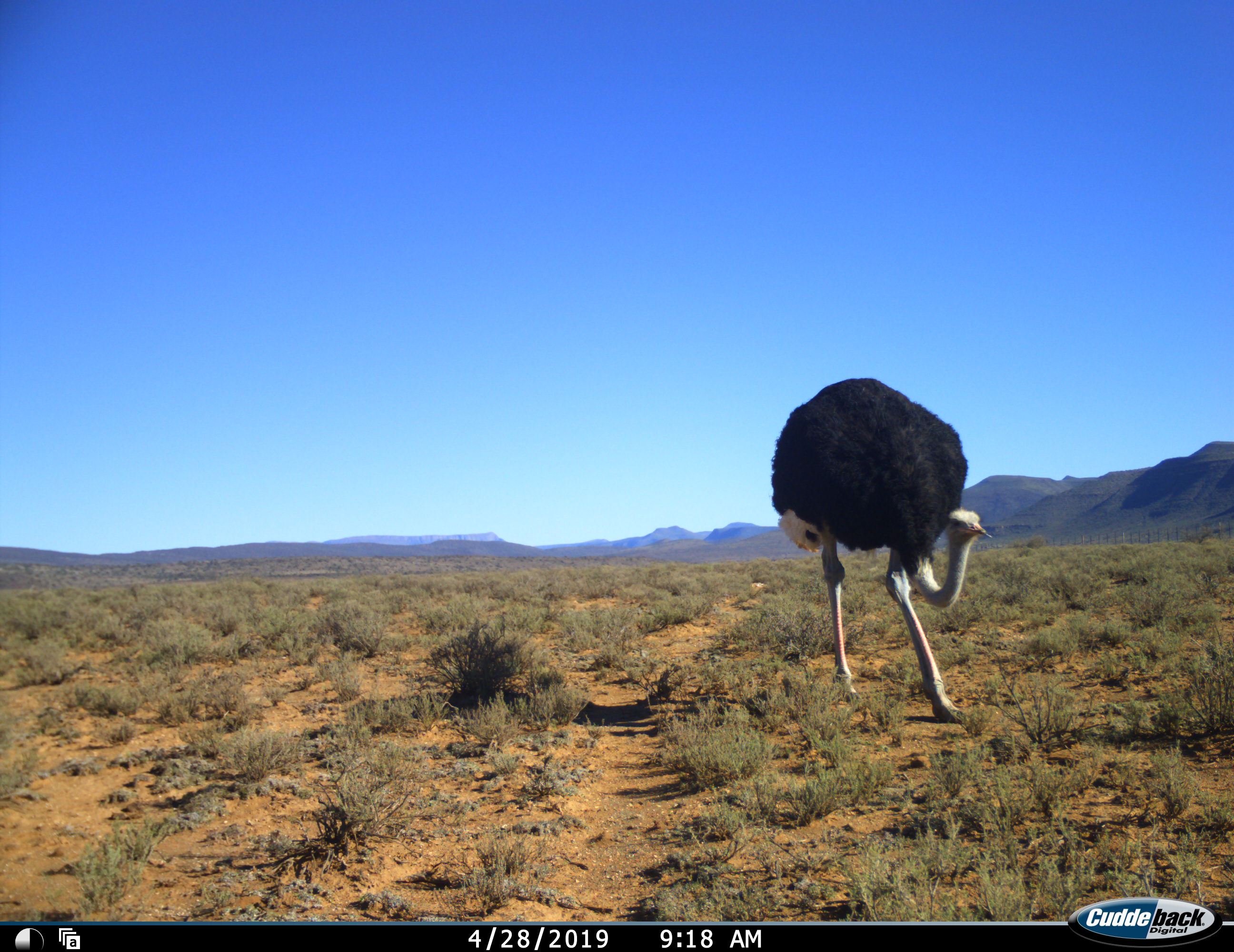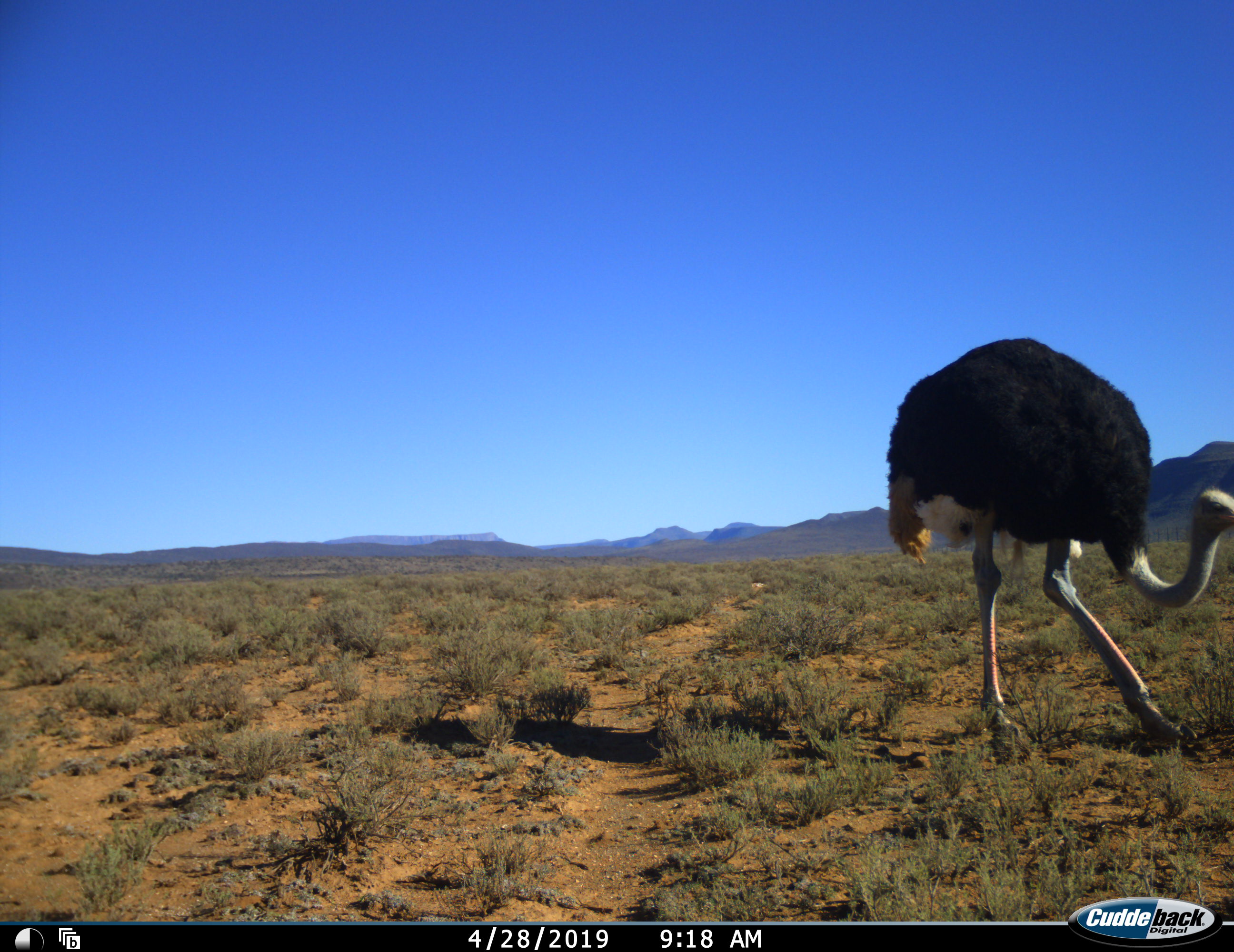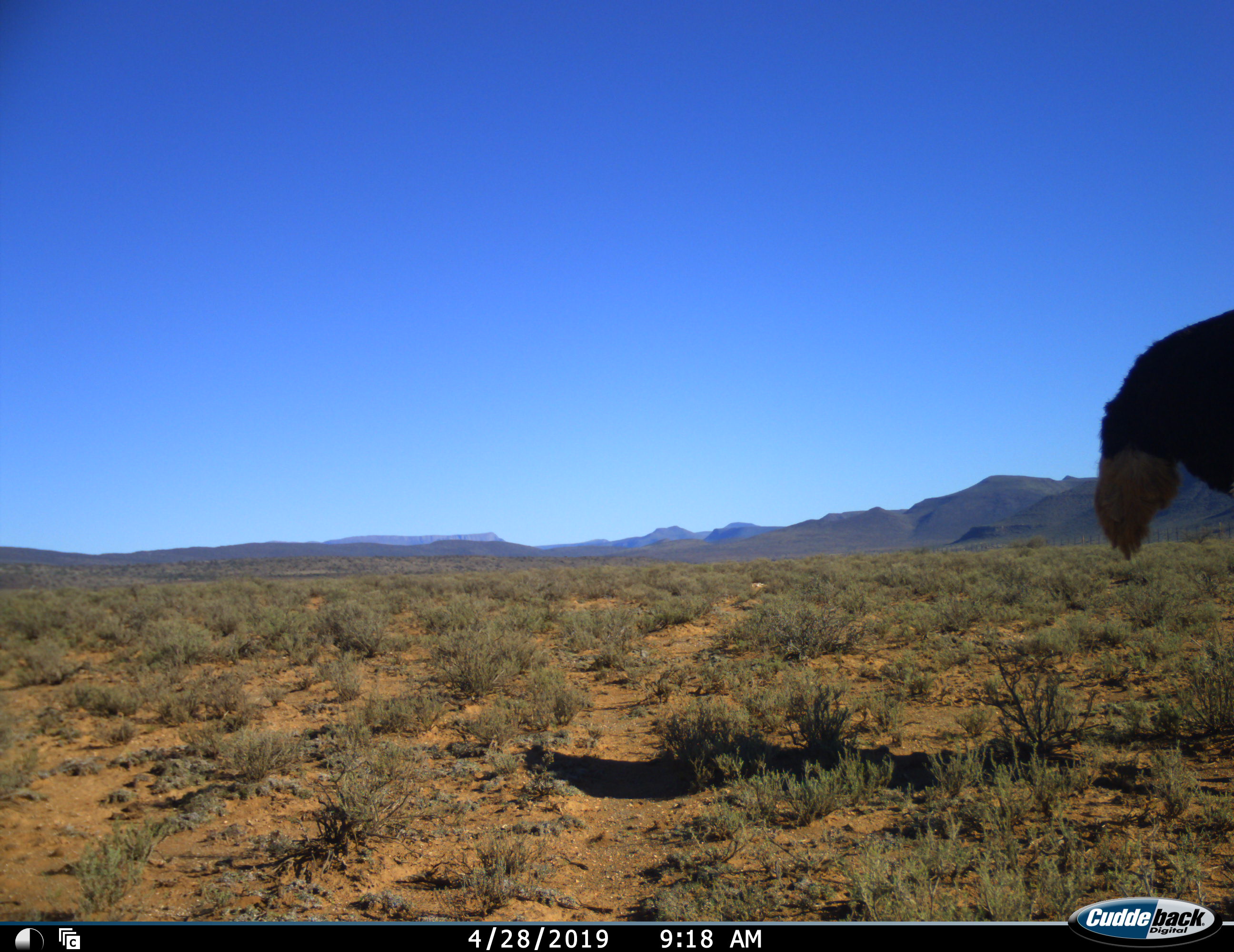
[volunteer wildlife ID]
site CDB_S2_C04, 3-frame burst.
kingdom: Animalia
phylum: Chordata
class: Aves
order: Struthioniformes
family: Struthionidae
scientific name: Struthionidae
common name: ostrich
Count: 1.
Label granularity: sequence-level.